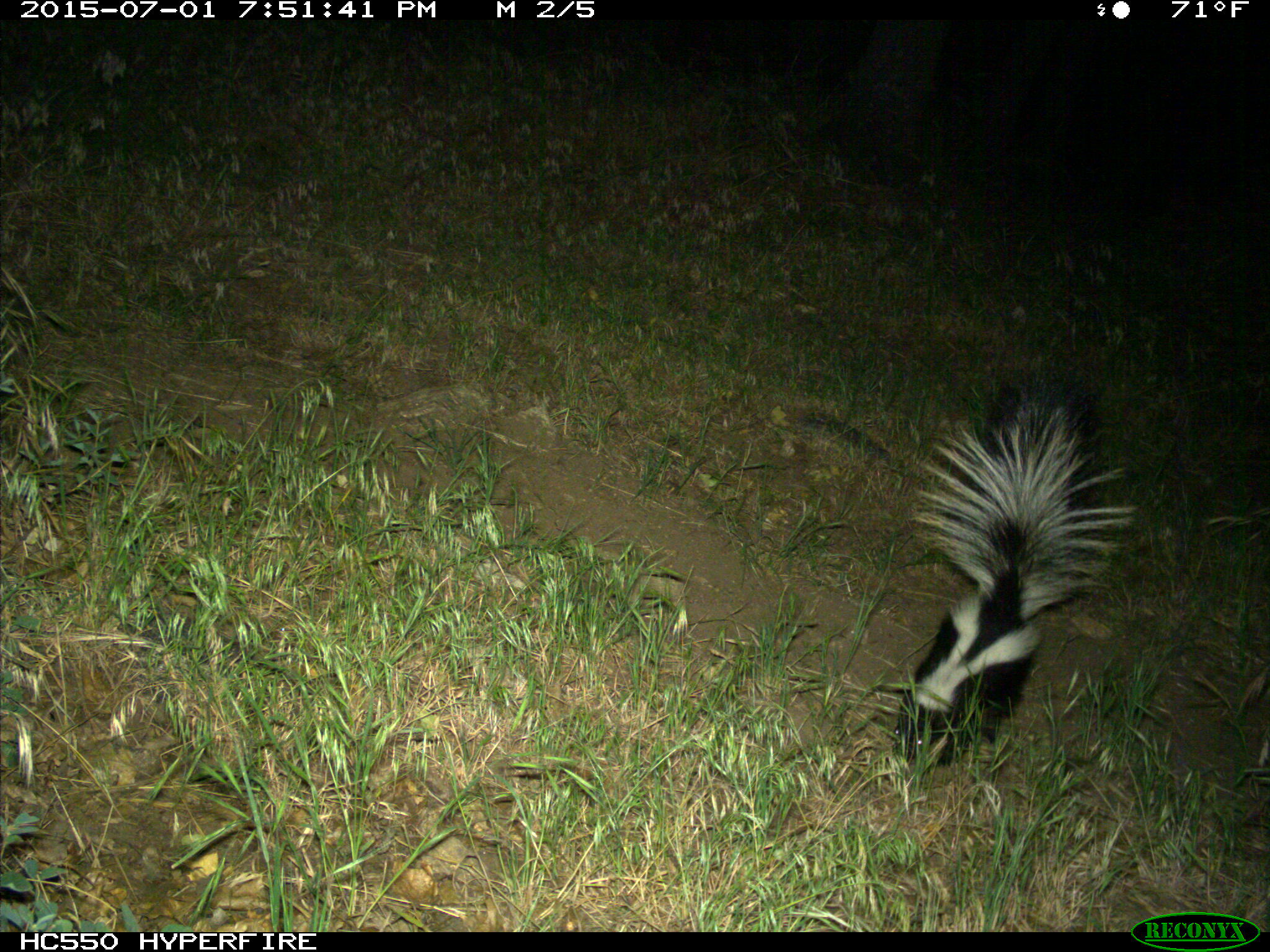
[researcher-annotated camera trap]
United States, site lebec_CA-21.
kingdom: Animalia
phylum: Chordata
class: Mammalia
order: Carnivora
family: Mephitidae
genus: Mephitis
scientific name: Mephitis mephitis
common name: striped skunk